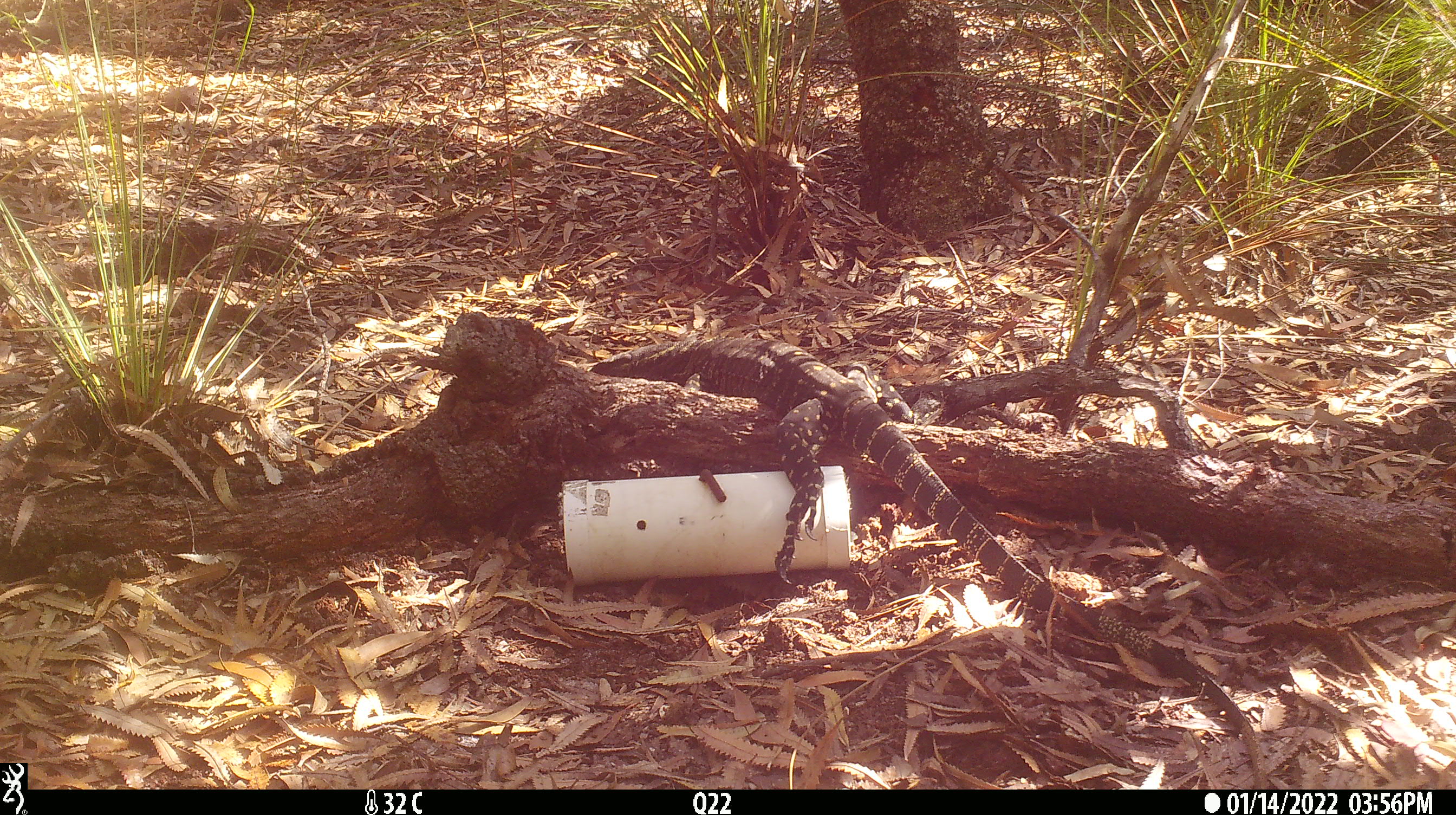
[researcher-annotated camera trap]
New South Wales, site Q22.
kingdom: Animalia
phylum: Chordata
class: Reptilia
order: Squamata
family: Varanidae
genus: Varanus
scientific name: Varanus varius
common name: lace monitor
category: goanna